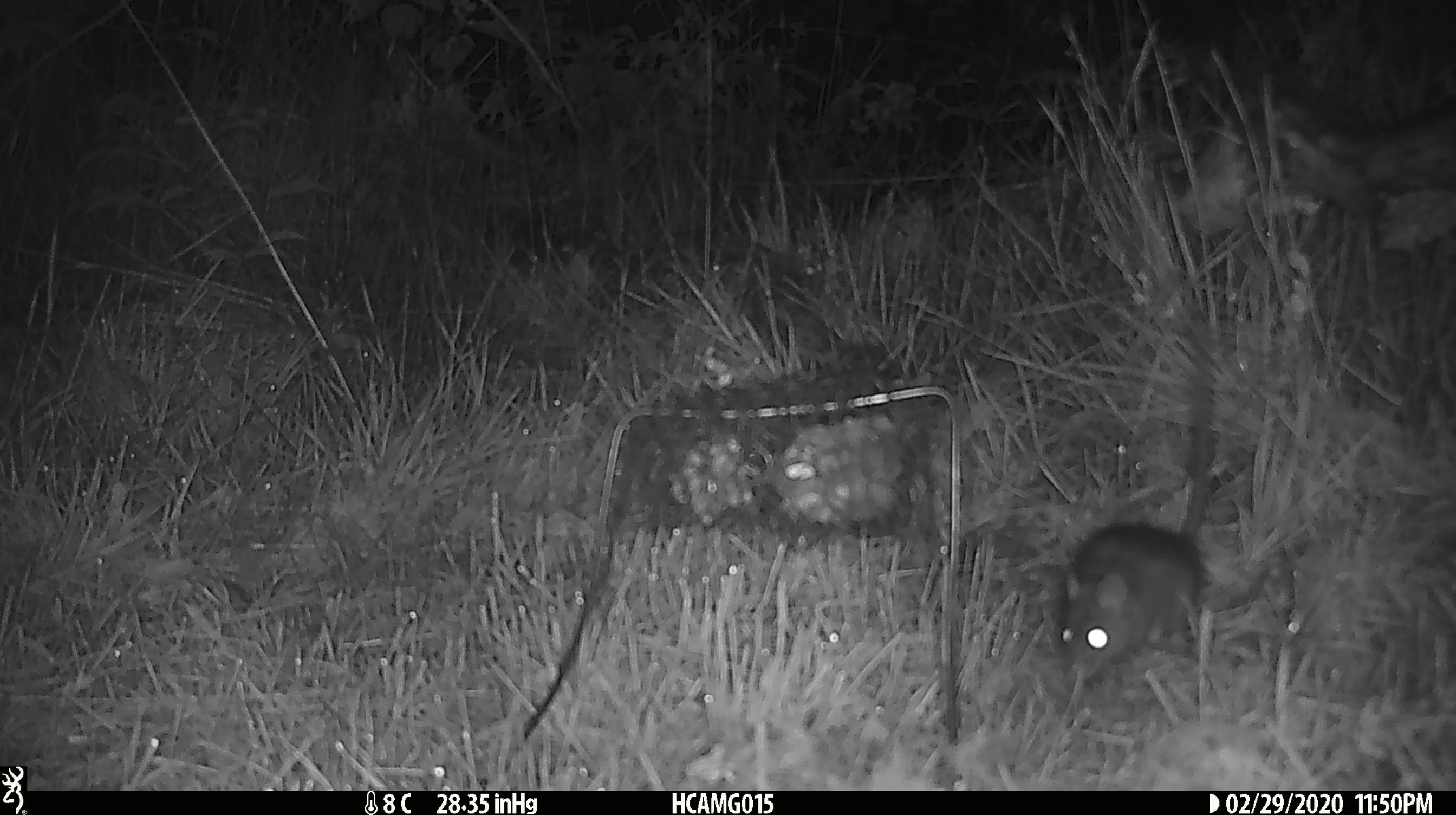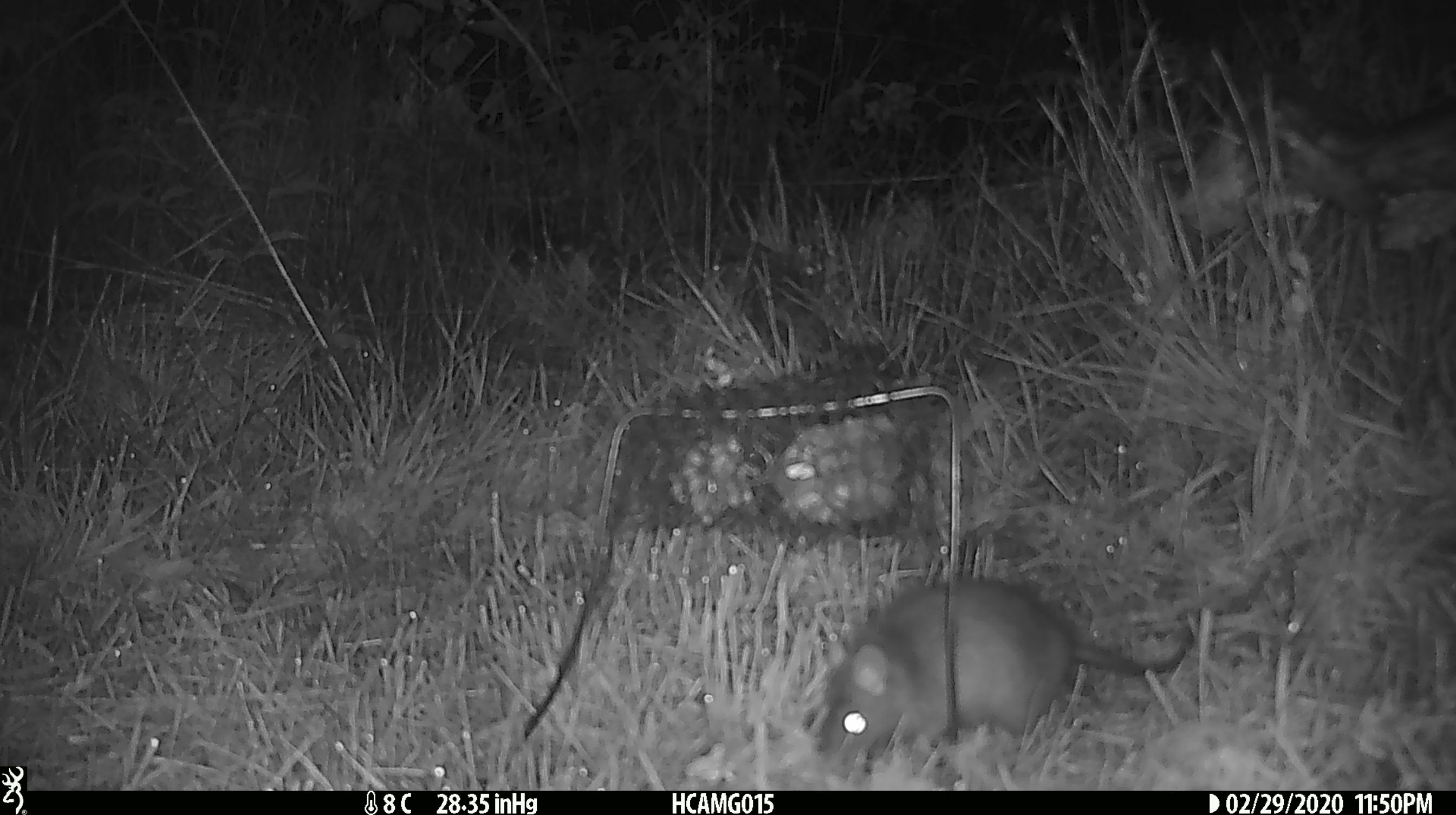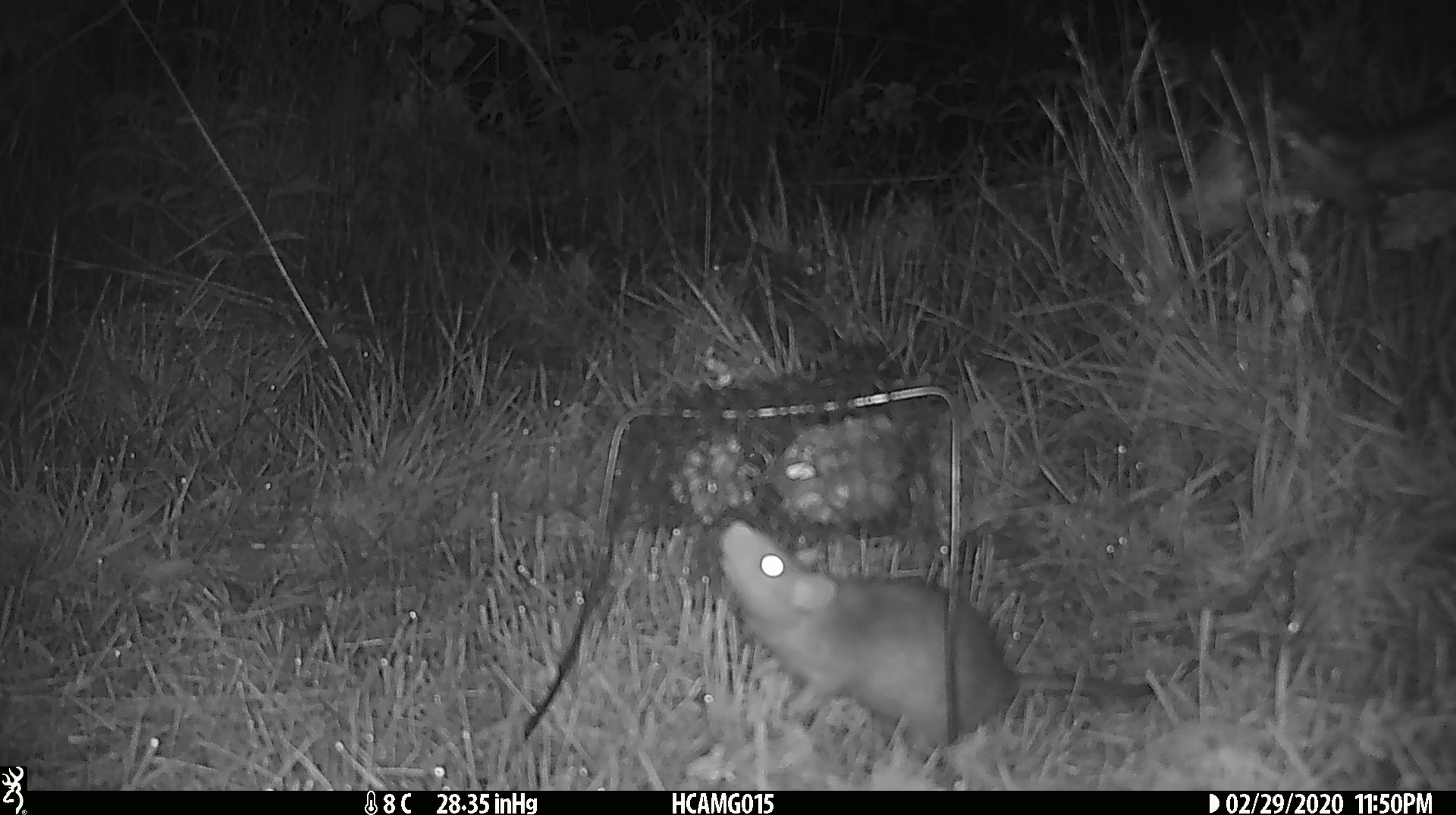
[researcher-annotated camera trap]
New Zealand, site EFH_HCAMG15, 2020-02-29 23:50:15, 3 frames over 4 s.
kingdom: Animalia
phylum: Chordata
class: Mammalia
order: Rodentia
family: Muridae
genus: Mus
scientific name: Mus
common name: mouse